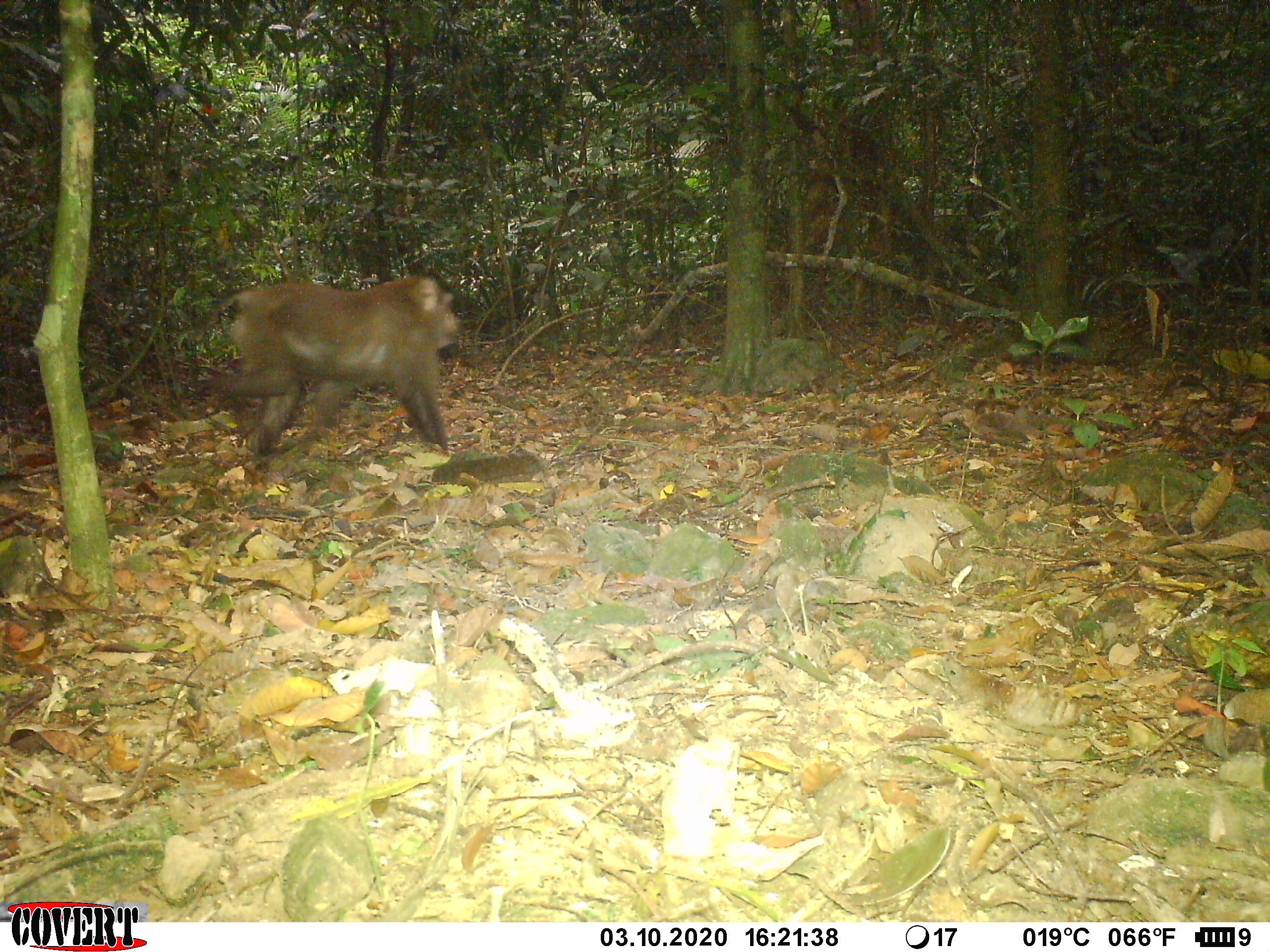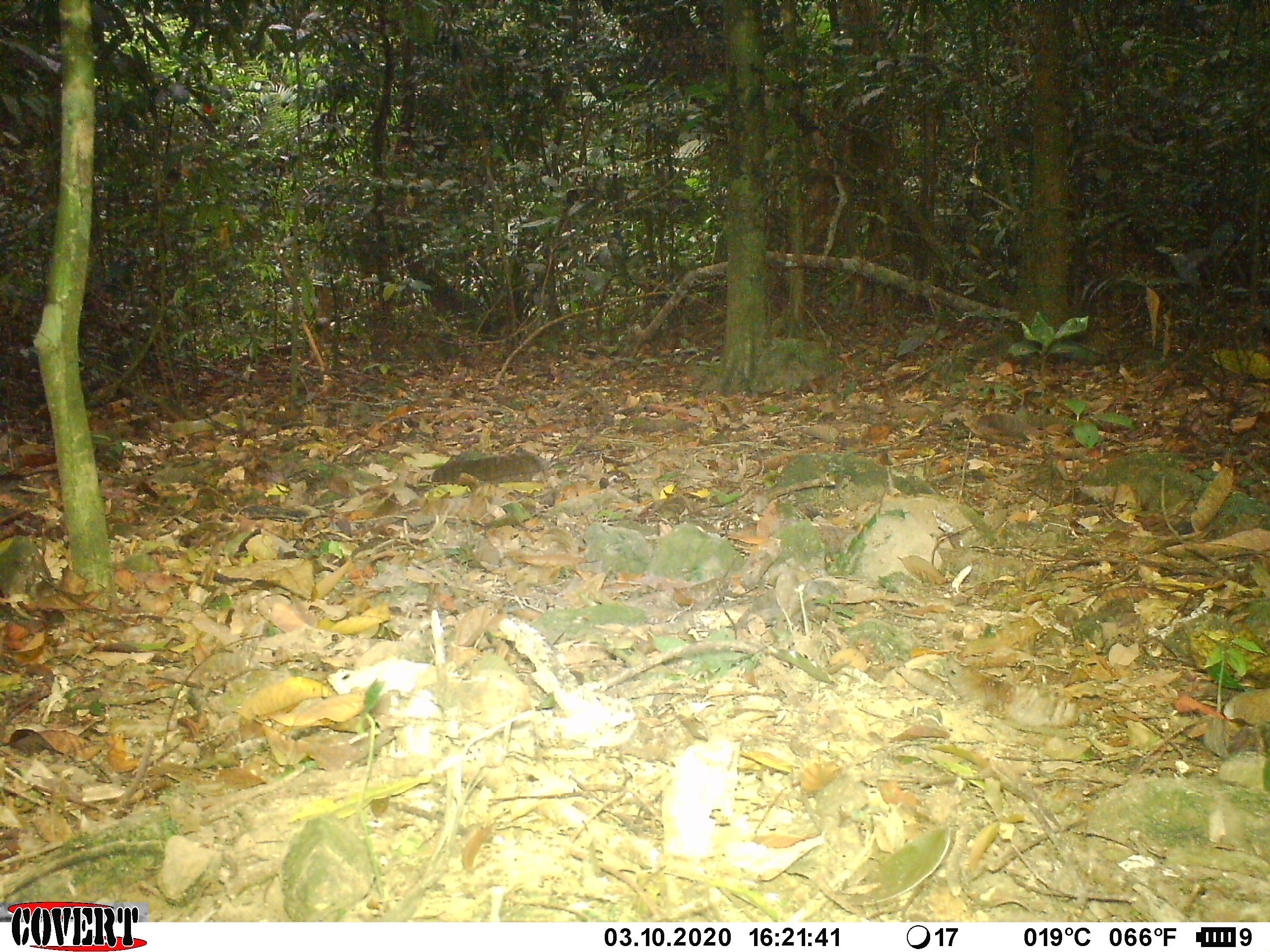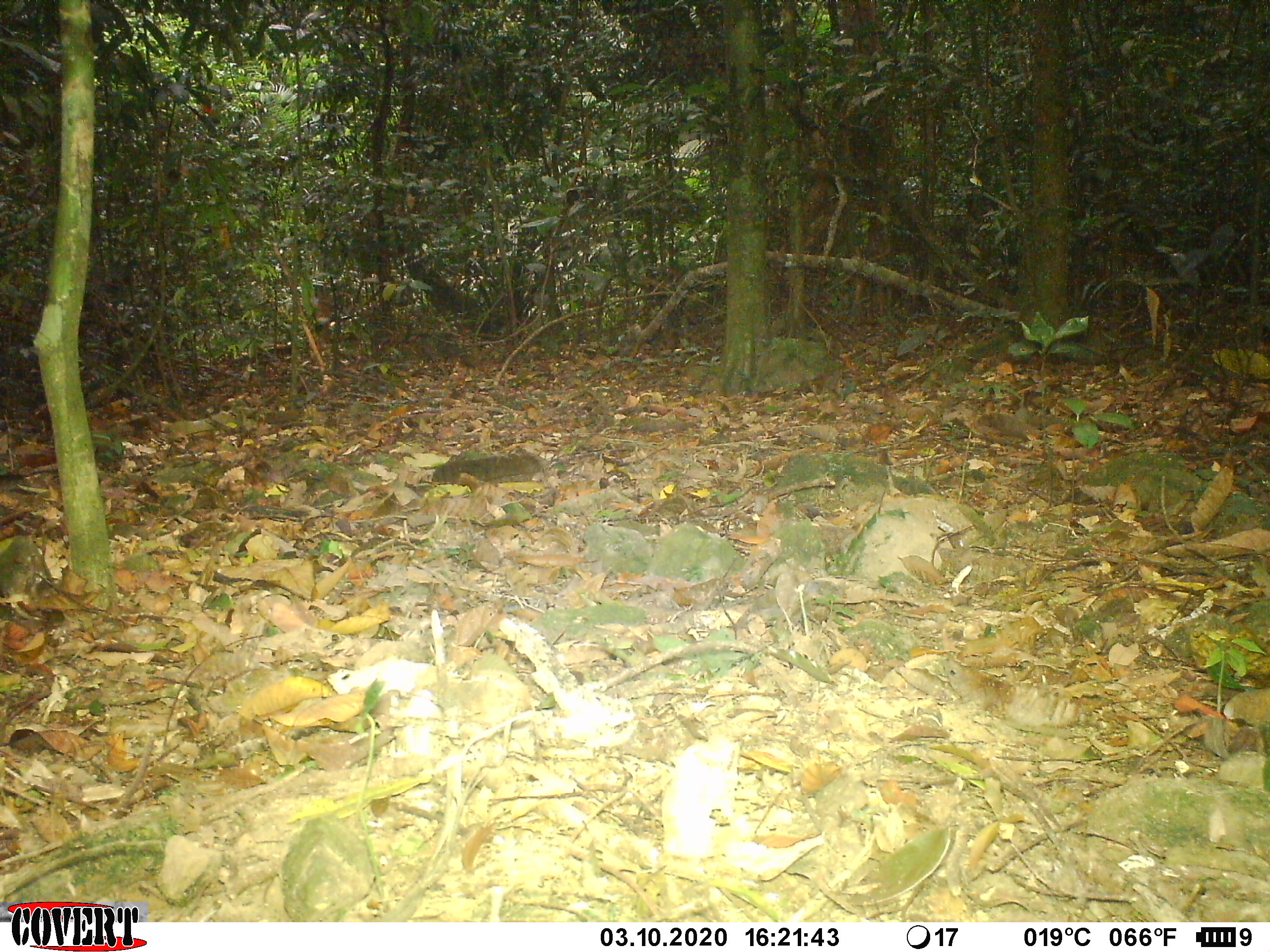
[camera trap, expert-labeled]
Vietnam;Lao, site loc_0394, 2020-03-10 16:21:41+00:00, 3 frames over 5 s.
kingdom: Animalia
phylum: Chordata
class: Mammalia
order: Primates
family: Cercopithecidae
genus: Macaca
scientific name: Macaca nemestrina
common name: pig-tailed macaque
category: pig tailed macaque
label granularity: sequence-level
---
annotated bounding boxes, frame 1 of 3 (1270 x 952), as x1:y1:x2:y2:
pig tailed macaque: 188:269:470:459